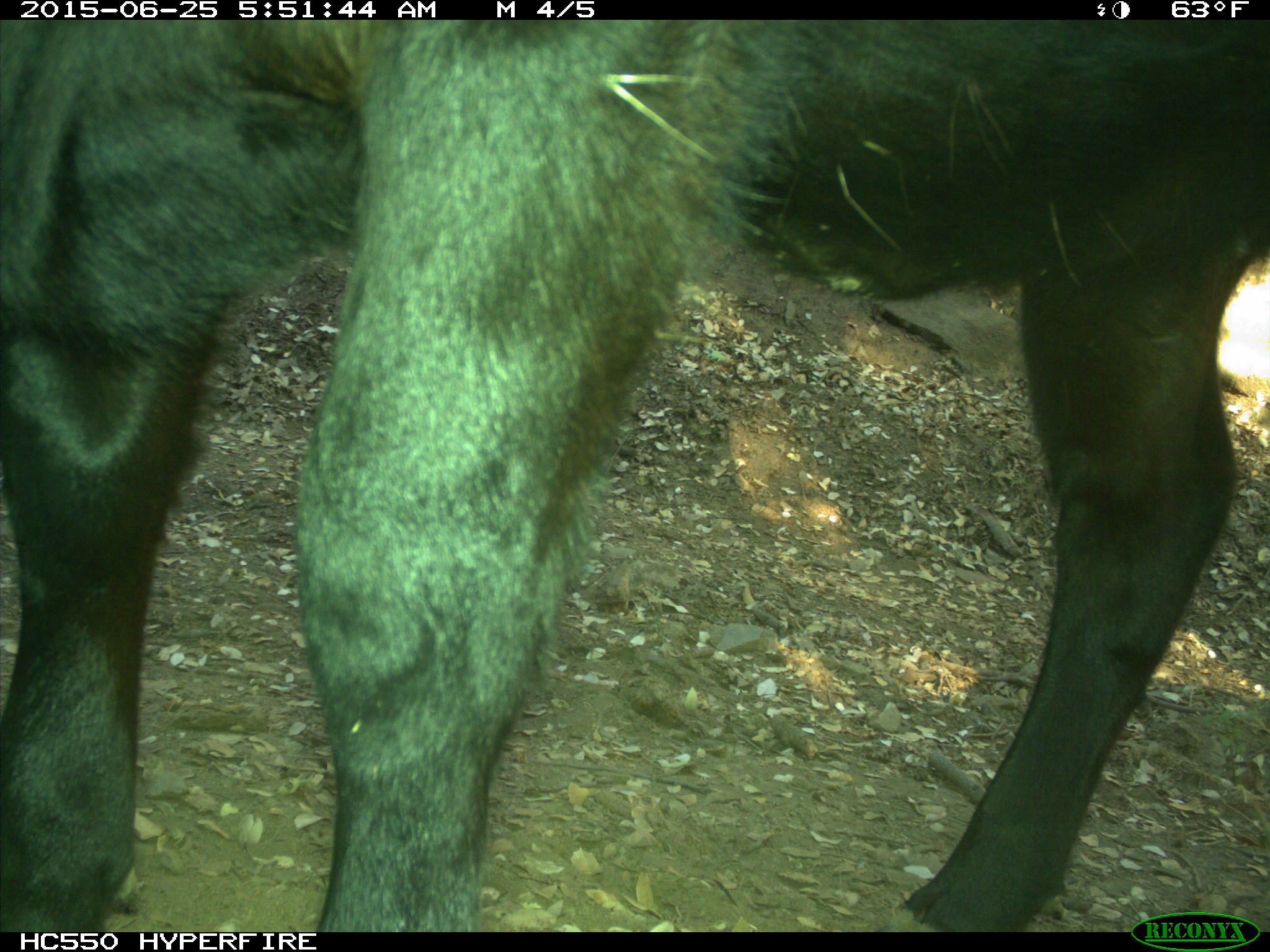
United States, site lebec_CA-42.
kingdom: Animalia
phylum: Chordata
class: Mammalia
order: Artiodactyla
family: Bovidae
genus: Bos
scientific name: Bos taurus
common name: domestic cow